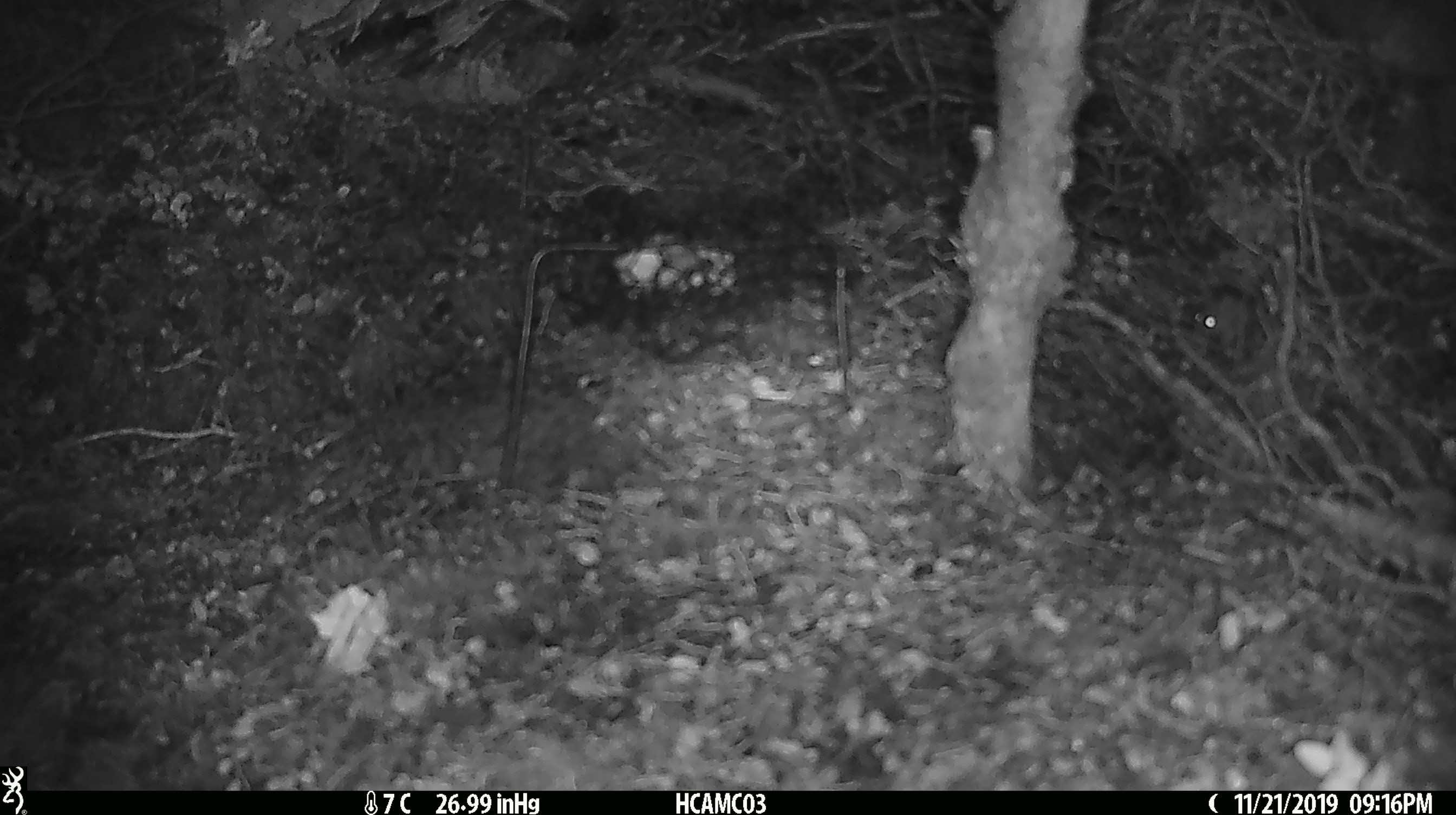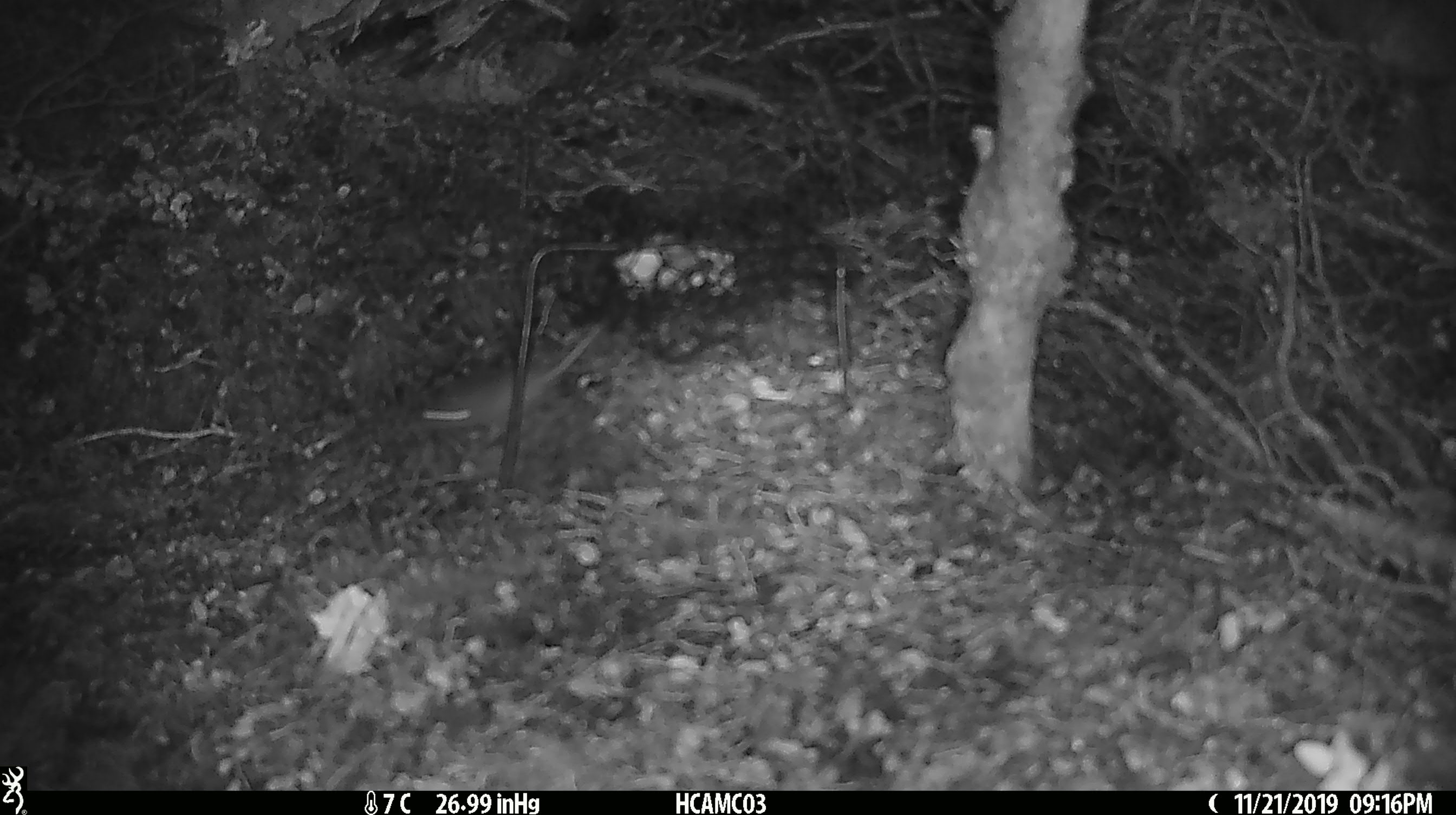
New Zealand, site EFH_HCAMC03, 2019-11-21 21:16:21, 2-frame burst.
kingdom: Animalia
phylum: Chordata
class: Mammalia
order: Rodentia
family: Muridae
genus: Mus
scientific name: Mus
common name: mouse